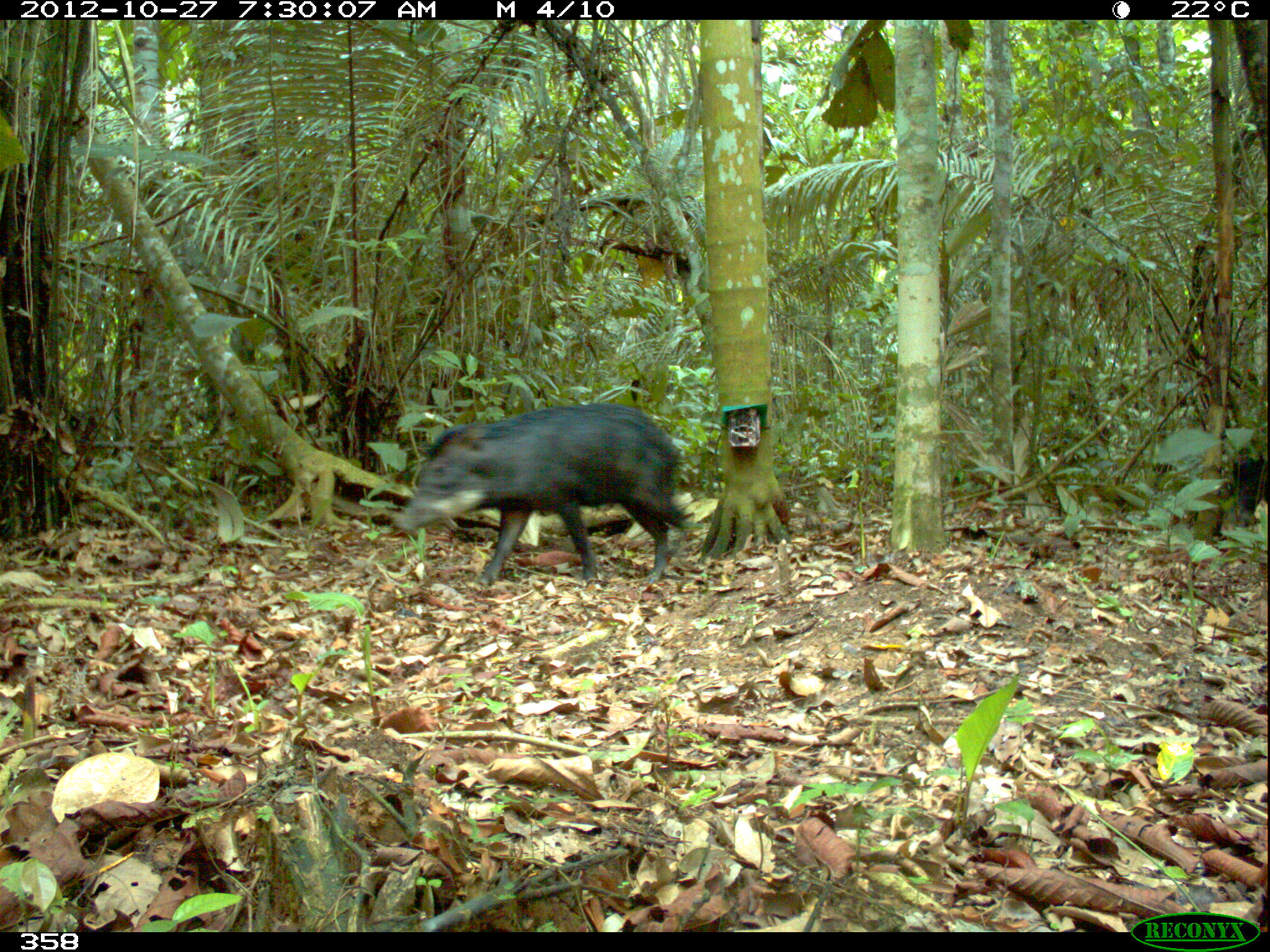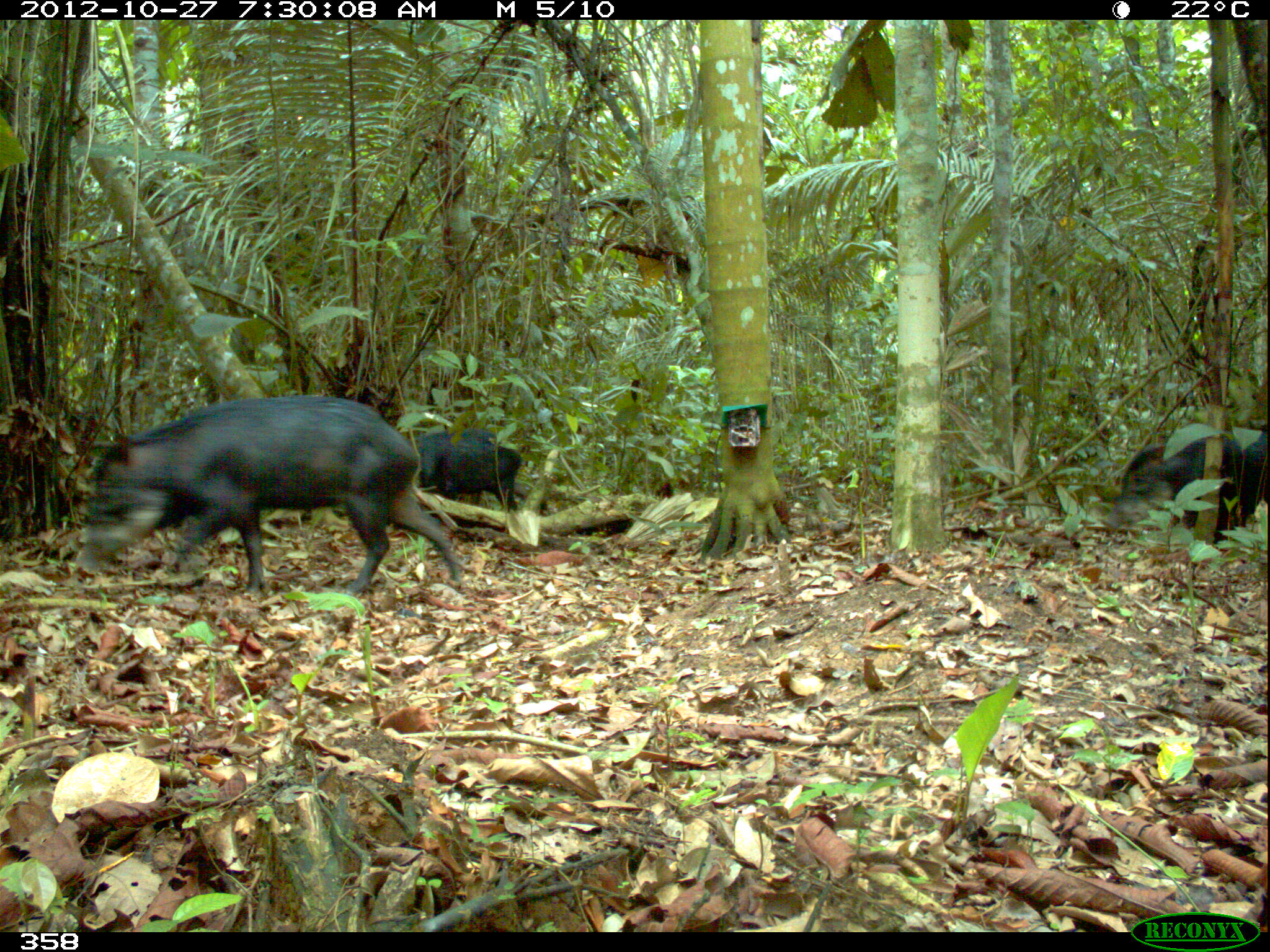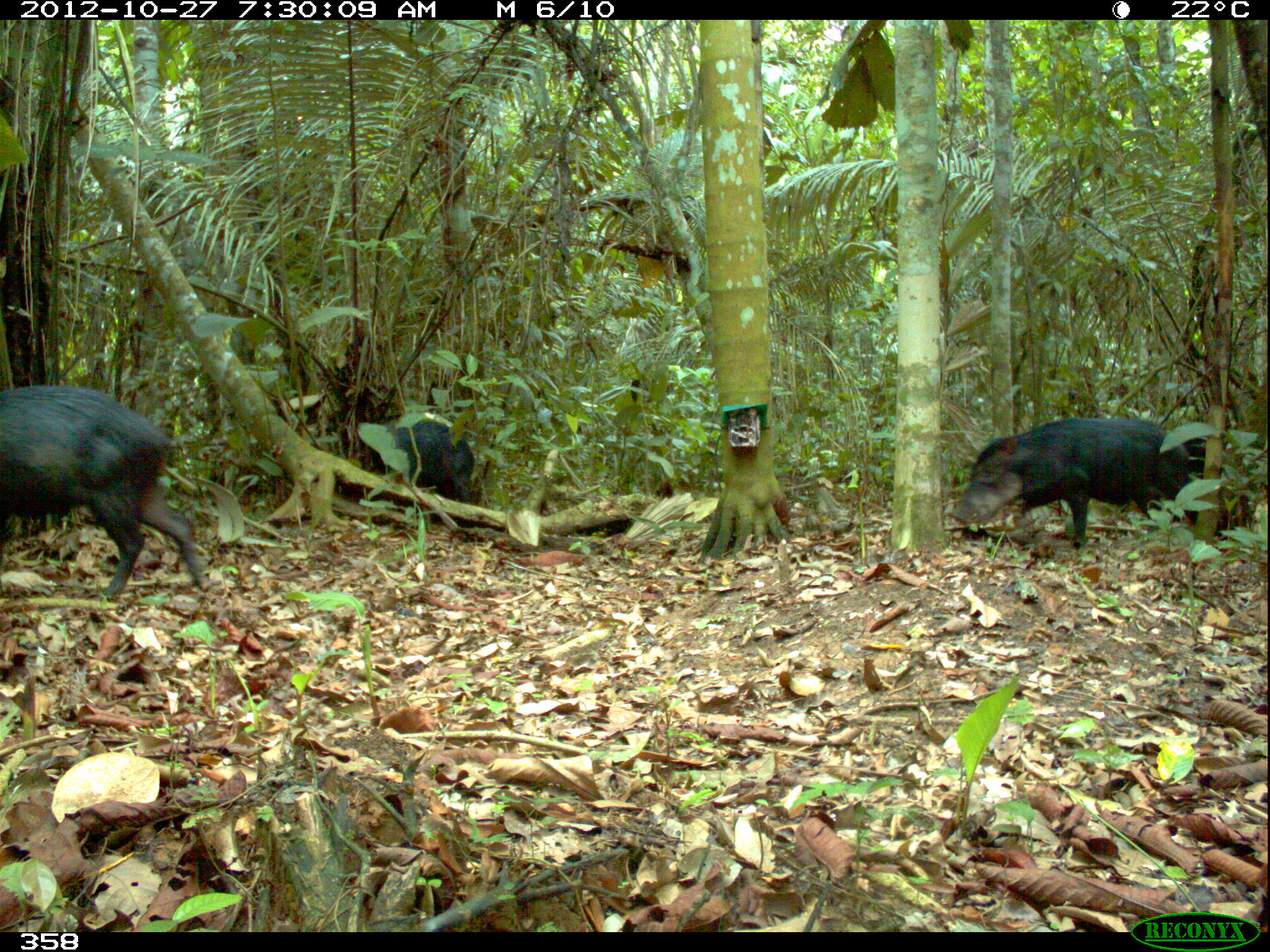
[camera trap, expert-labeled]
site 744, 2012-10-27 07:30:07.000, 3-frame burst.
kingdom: Animalia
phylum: Chordata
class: Mammalia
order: Artiodactyla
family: Tayassuidae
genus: Tayassu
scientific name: Tayassu pecari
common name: white-lipped peccary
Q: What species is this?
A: Tayassu pecari (white-lipped peccary).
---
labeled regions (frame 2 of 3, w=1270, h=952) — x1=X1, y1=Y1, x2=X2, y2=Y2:
tayassu pecari: x1=78, y1=396, x2=461, y2=592; x1=1101, y1=431, x2=1268, y2=544; x1=411, y1=429, x2=520, y2=510; x1=1240, y1=422, x2=1265, y2=527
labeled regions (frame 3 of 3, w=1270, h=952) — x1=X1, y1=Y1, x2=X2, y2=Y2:
tayassu pecari: x1=0, y1=386, x2=209, y2=593; x1=958, y1=419, x2=1187, y2=547; x1=367, y1=417, x2=474, y2=527; x1=1149, y1=429, x2=1227, y2=534